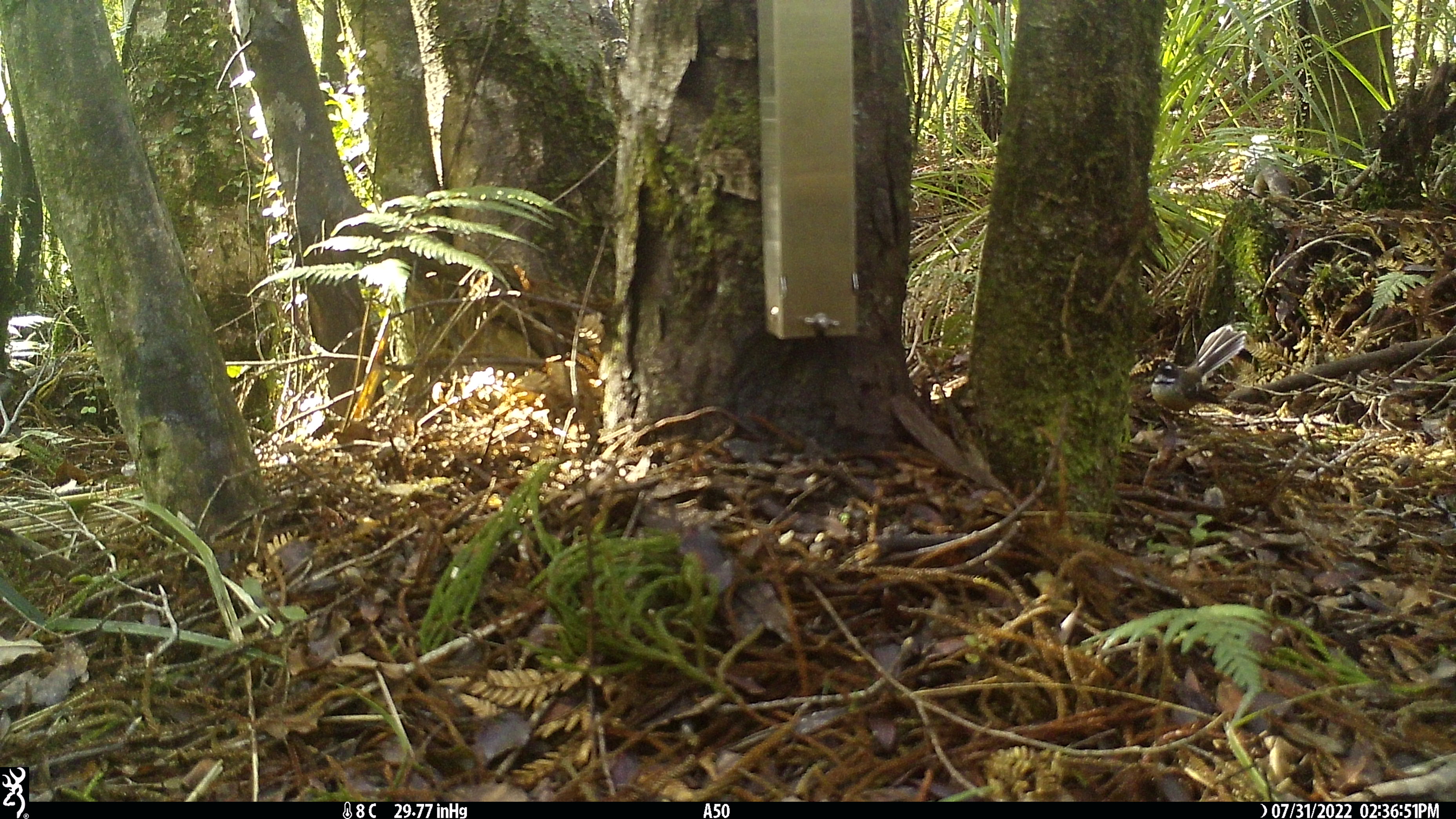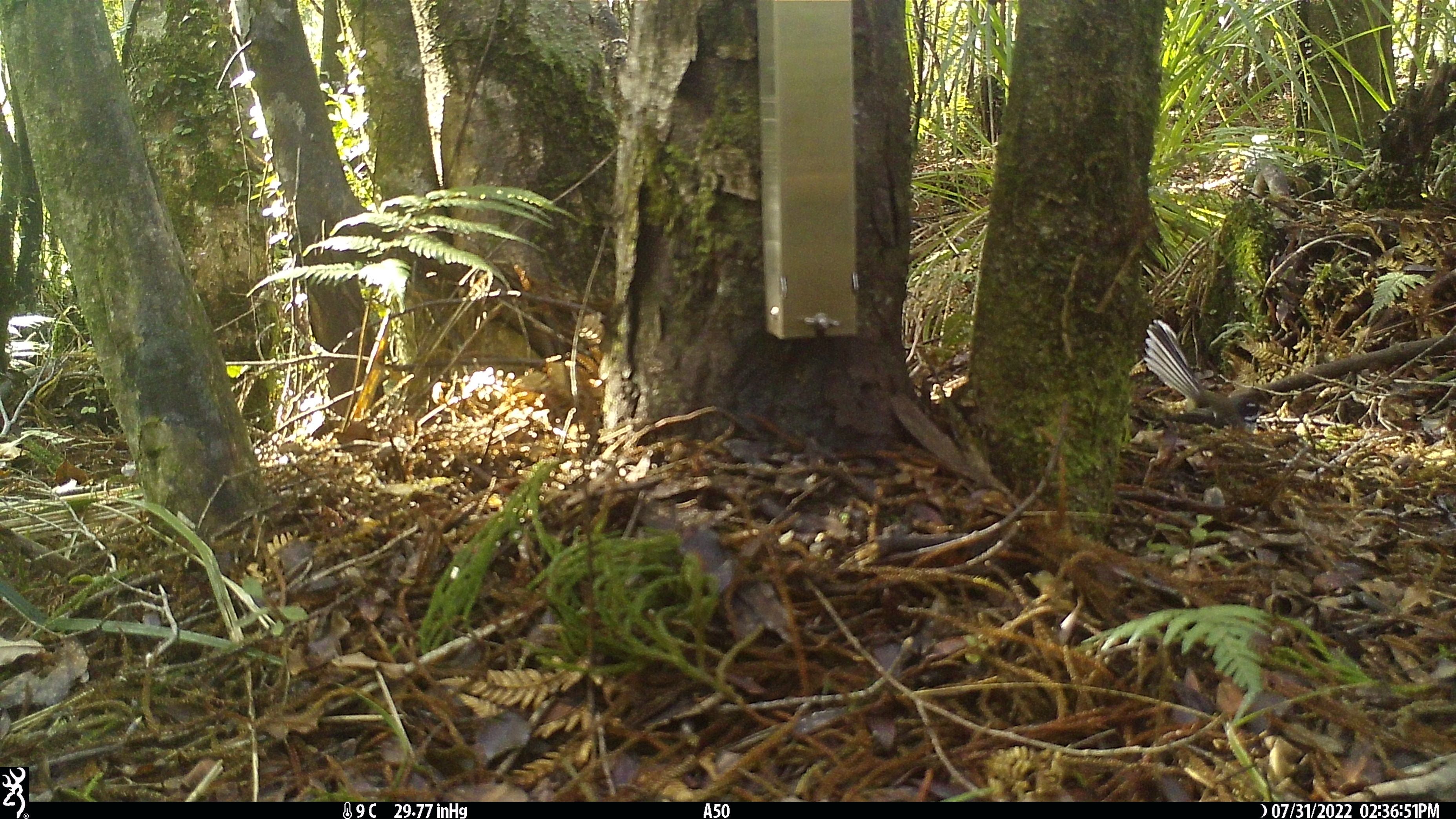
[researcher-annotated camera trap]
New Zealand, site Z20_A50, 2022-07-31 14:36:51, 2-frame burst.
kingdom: Animalia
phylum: Chordata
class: Aves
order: Passeriformes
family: Rhipiduridae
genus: Rhipidura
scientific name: Rhipidura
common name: fantails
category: fantail